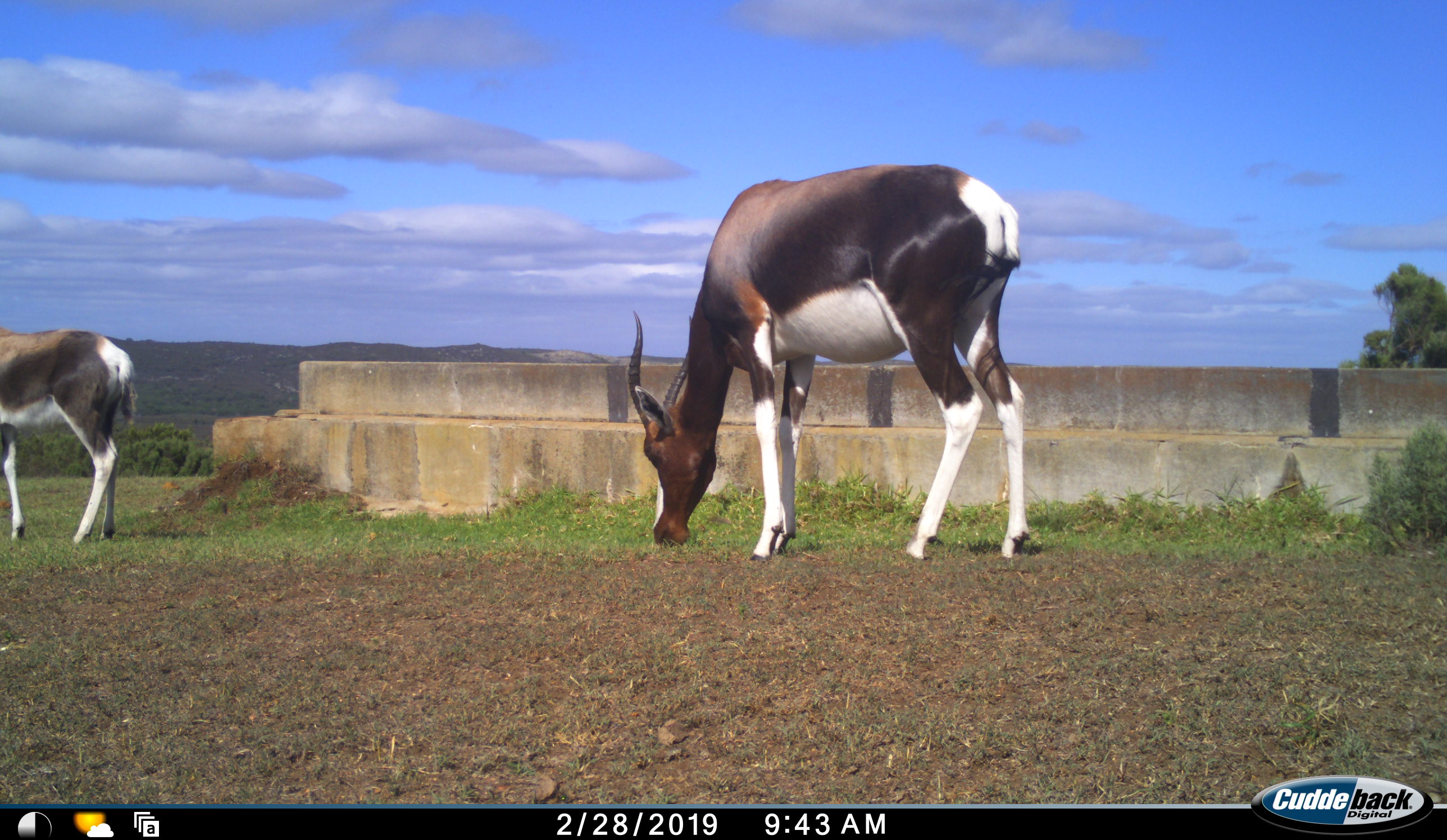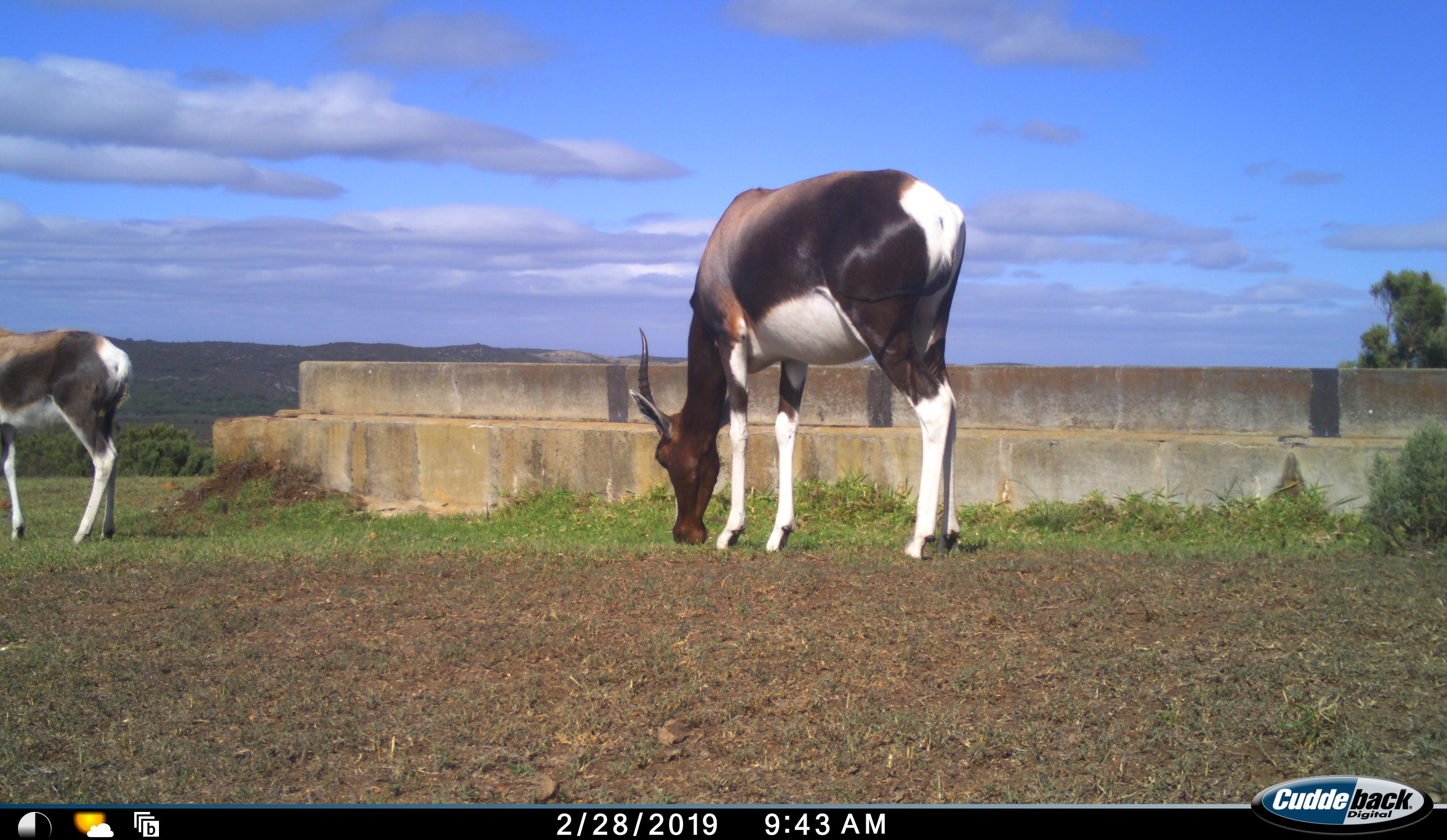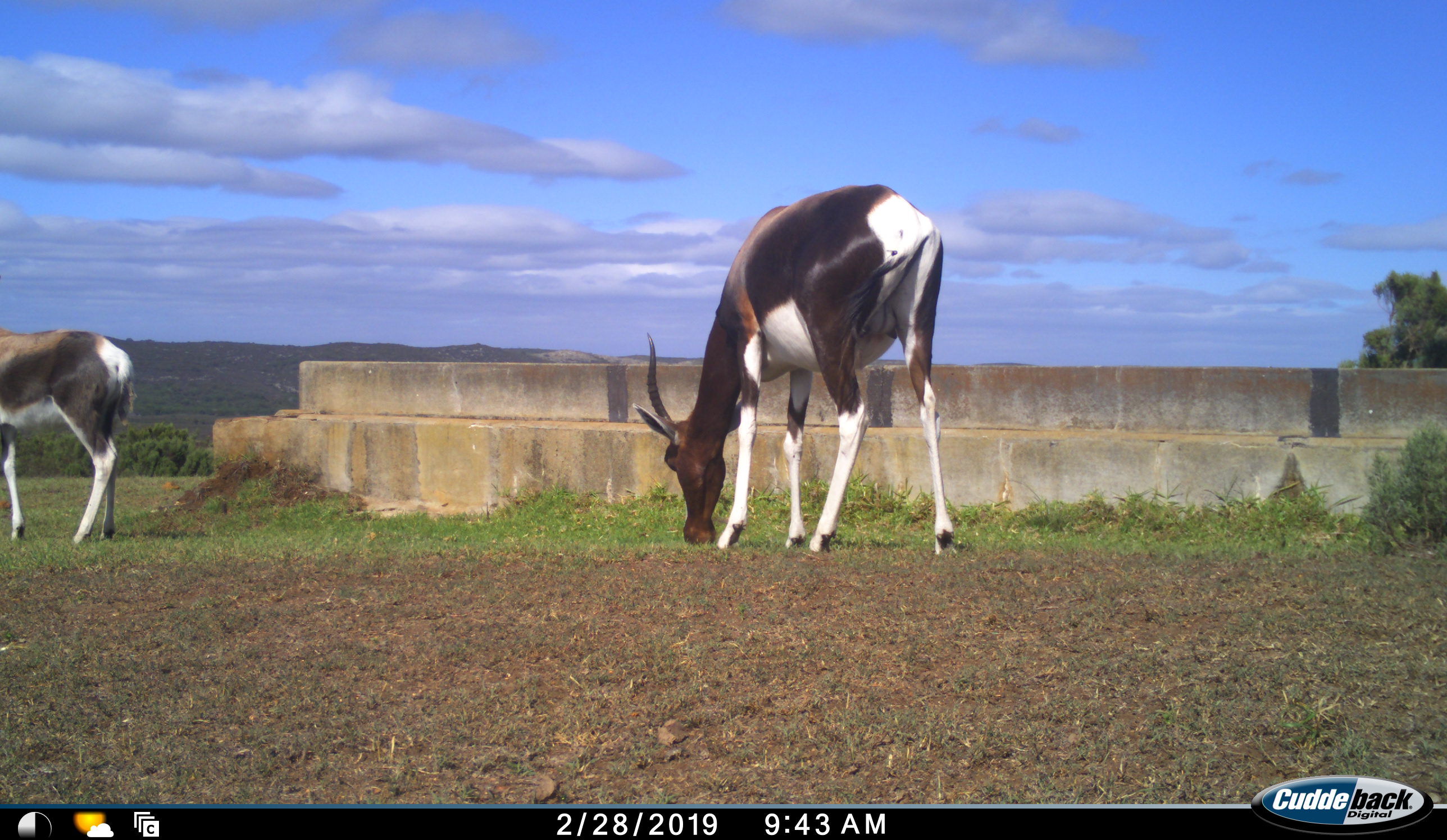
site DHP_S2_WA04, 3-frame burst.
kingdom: Animalia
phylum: Chordata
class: Mammalia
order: Artiodactyla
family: Bovidae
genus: Damaliscus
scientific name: Damaliscus pygargus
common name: bontebok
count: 2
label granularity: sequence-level